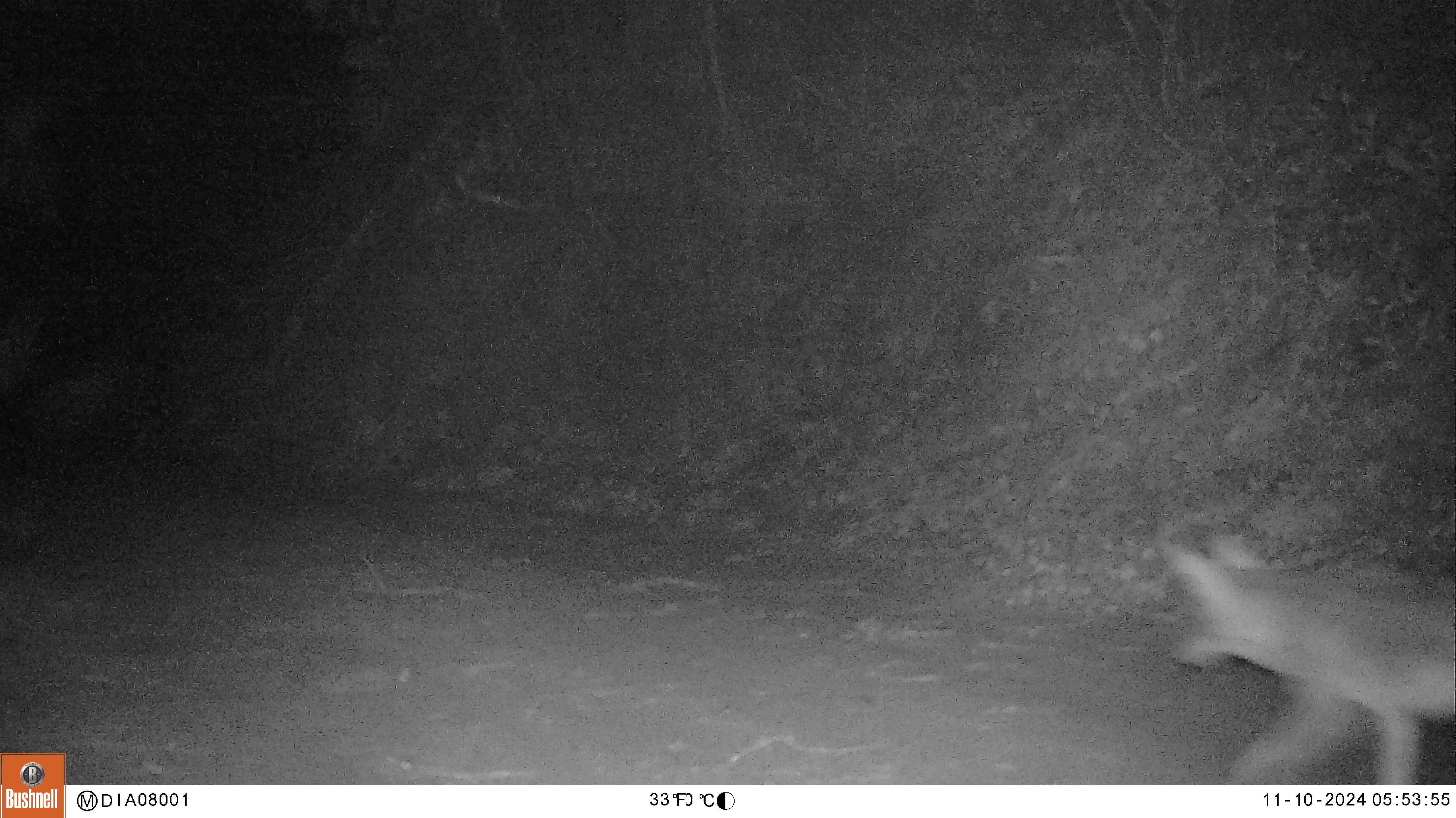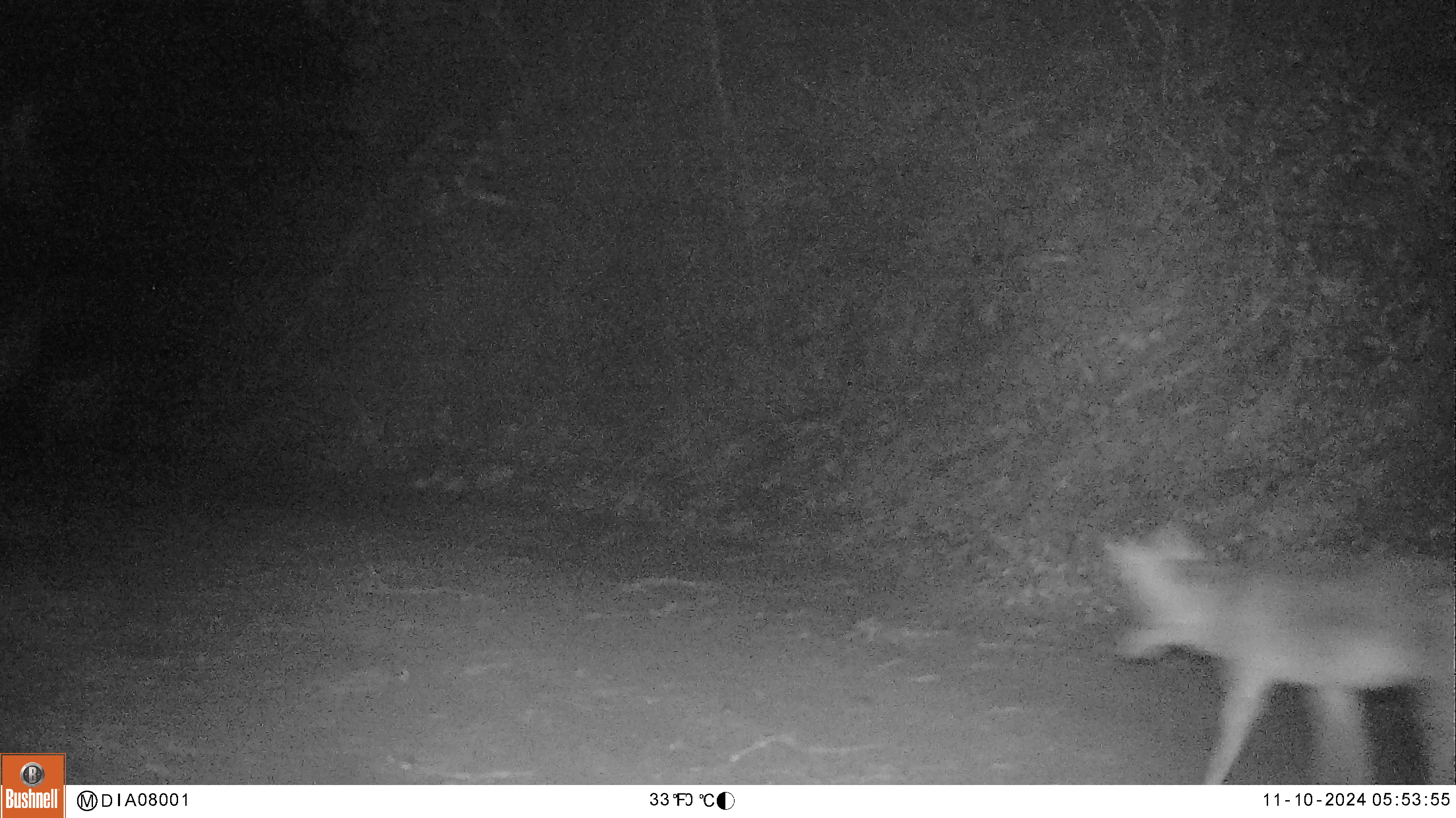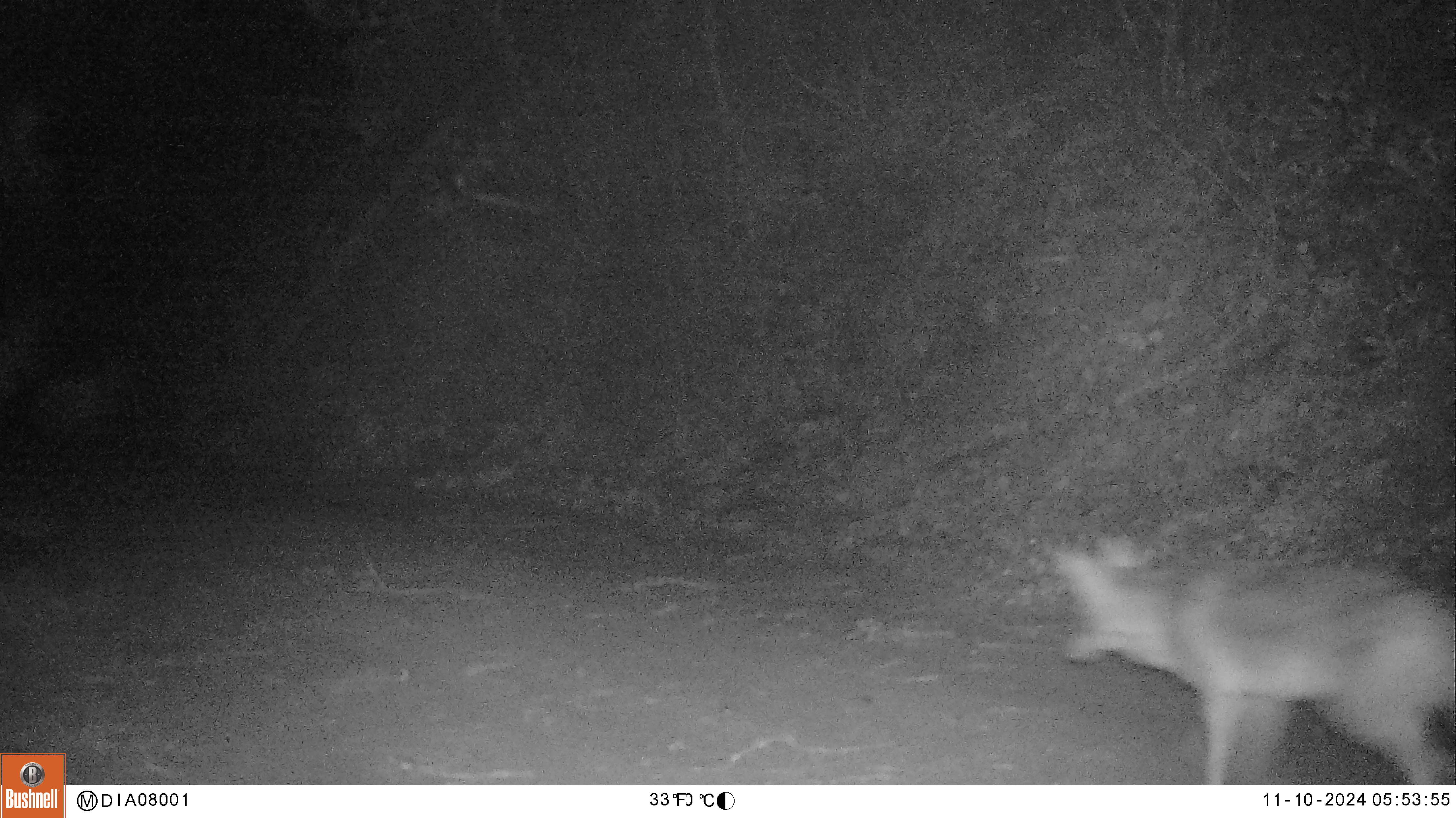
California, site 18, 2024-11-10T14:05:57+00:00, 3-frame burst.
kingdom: Animalia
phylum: Chordata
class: Mammalia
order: Carnivora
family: Canidae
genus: Canis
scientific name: Canis latrans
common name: coyote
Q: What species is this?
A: Coyote (Canis latrans).